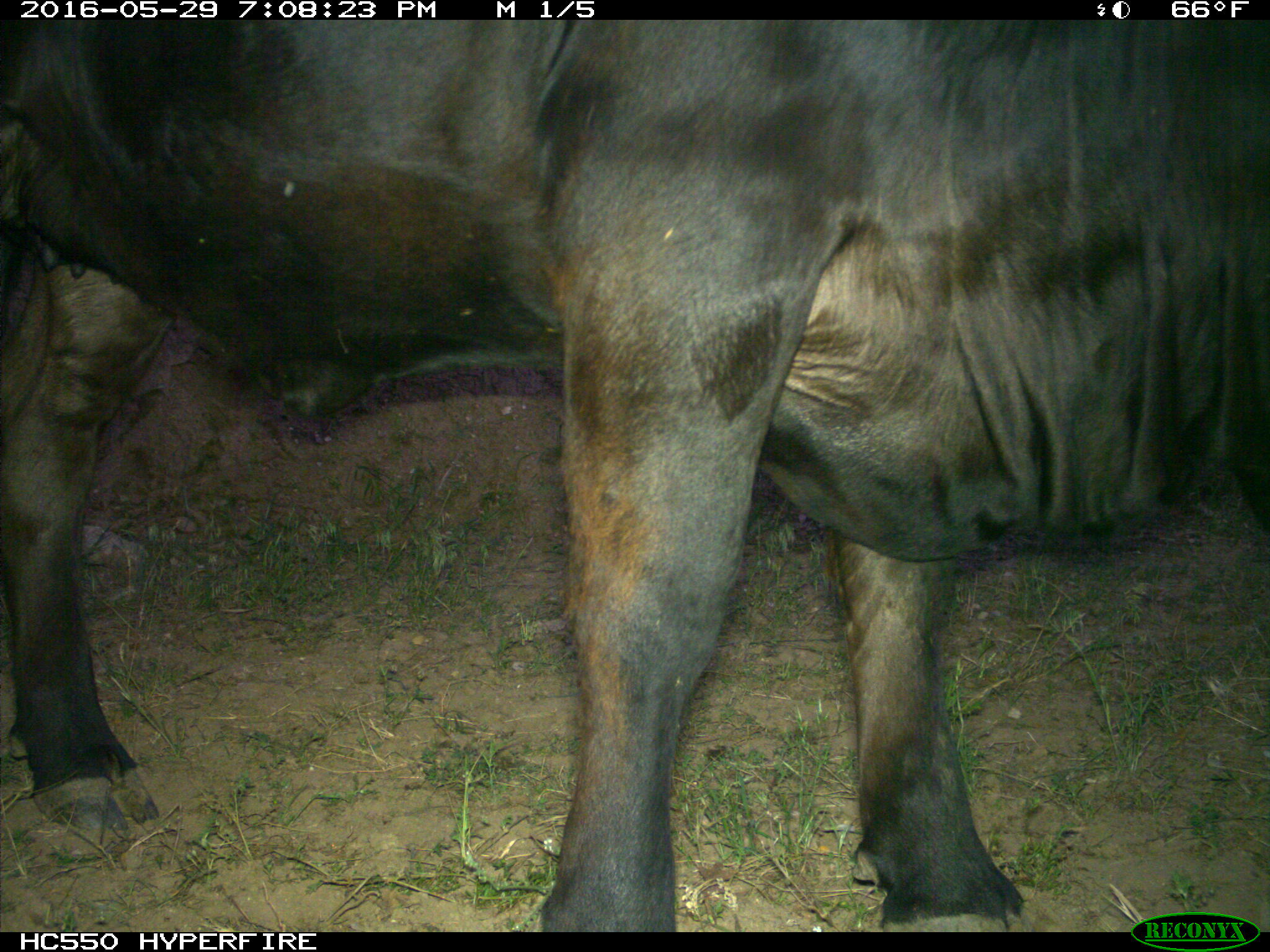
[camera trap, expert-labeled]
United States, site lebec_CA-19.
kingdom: Animalia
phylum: Chordata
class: Mammalia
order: Artiodactyla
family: Bovidae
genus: Bos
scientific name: Bos taurus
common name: domestic cow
Bos taurus (domestic cow).